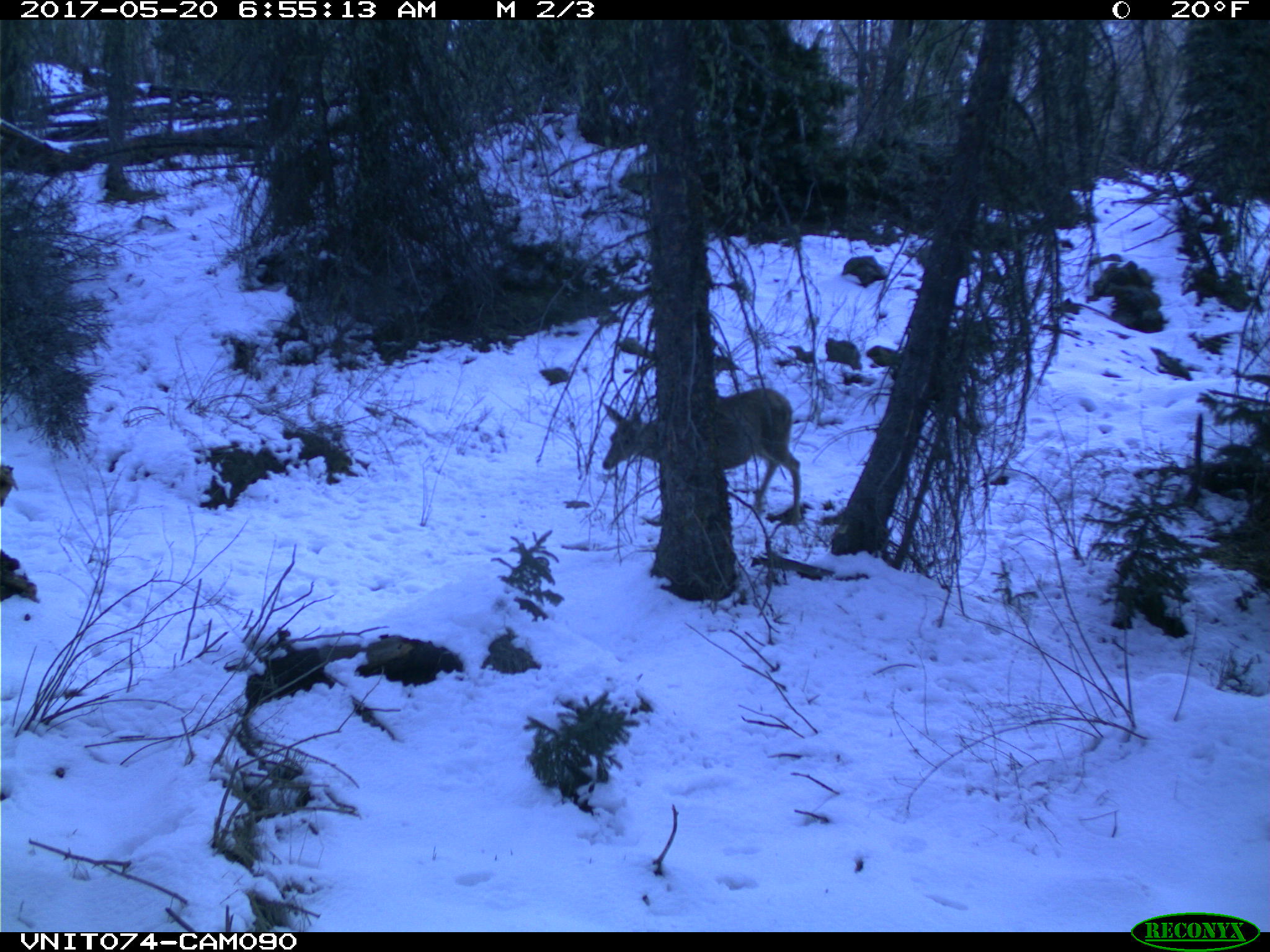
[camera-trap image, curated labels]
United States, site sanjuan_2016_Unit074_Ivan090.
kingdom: Animalia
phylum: Chordata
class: Mammalia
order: Artiodactyla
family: Cervidae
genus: Odocoileus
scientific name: Odocoileus hemionus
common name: mule deer